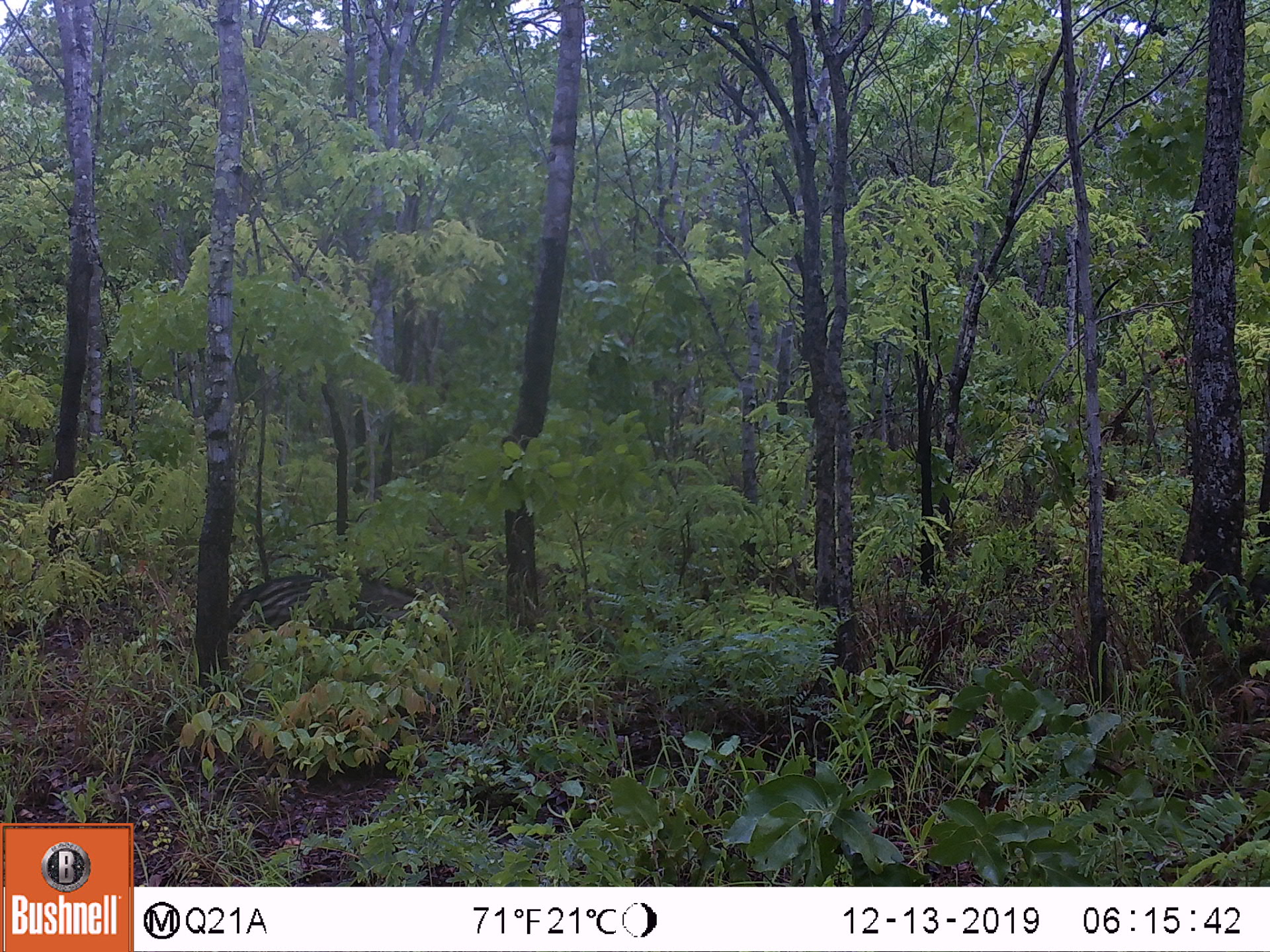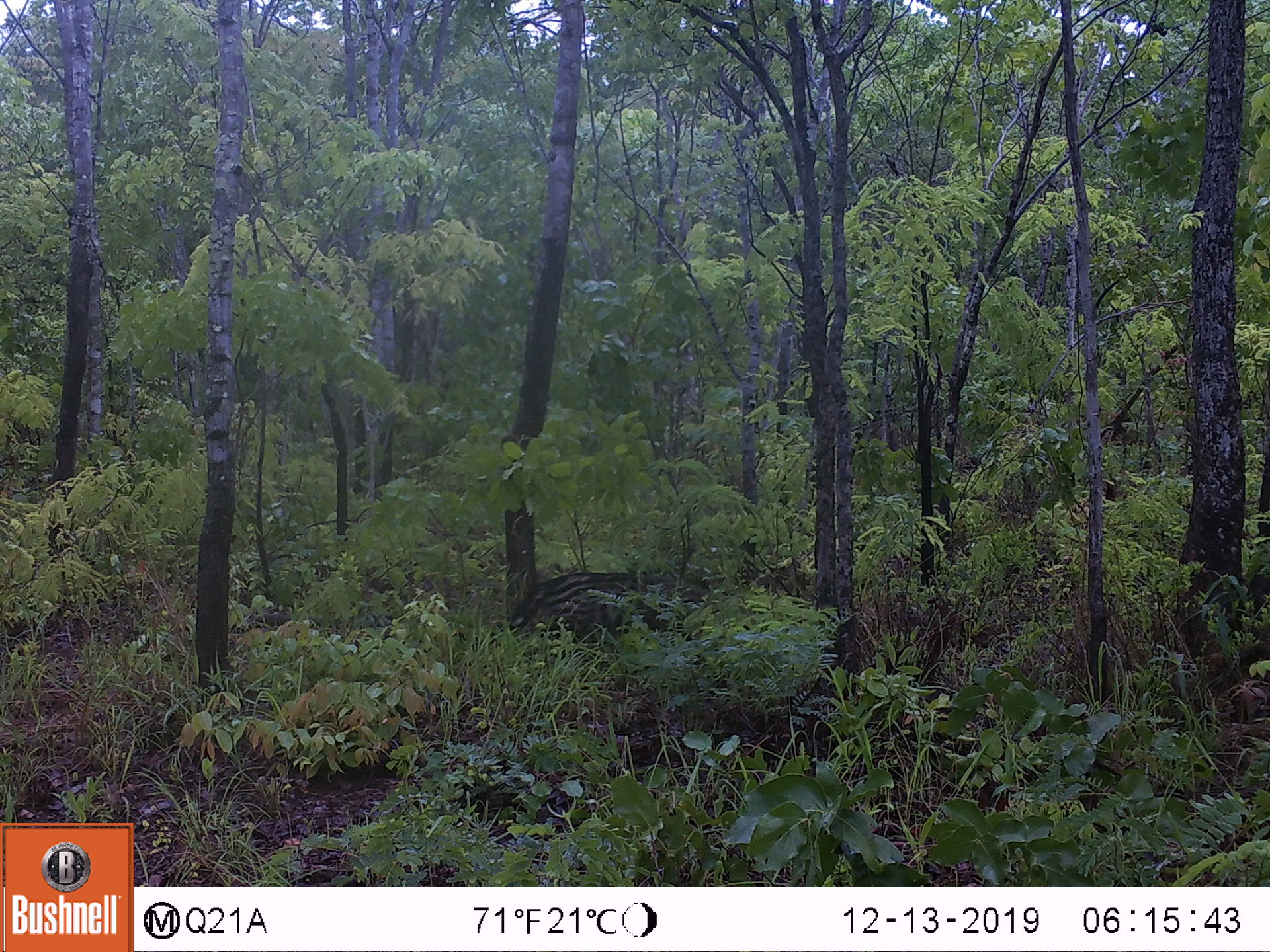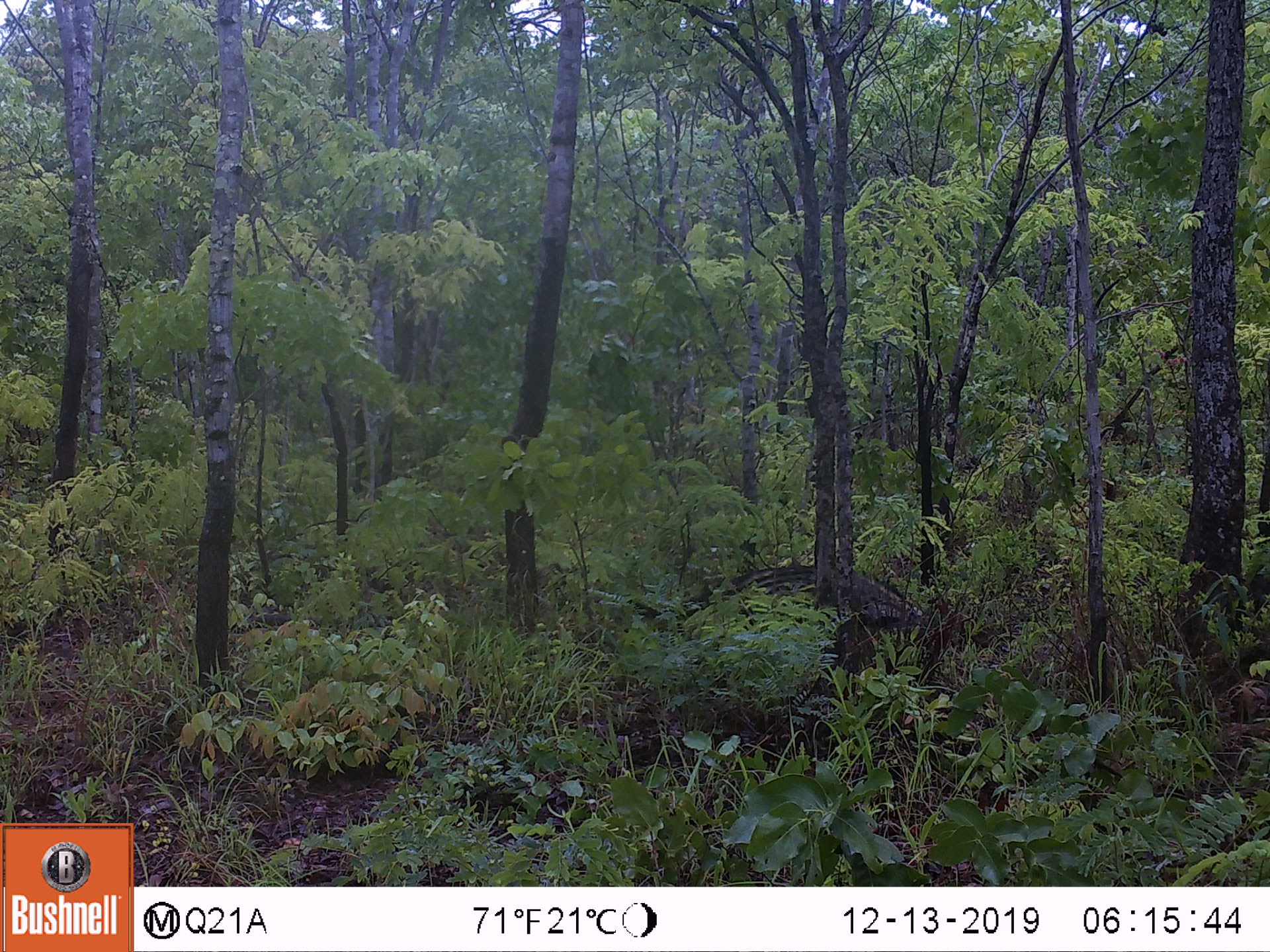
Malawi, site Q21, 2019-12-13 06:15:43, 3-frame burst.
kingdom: Animalia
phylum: Chordata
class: Mammalia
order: Carnivora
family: Viverridae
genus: Civettictis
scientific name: Civettictis civetta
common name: african civet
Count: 1.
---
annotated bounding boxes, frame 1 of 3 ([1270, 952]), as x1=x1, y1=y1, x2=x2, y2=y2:
african civet: x1=224, y1=562, x2=475, y2=660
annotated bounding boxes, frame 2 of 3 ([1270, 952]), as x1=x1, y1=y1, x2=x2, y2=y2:
african civet: x1=443, y1=554, x2=733, y2=645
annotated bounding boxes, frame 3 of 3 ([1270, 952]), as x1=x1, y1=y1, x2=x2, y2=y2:
african civet: x1=615, y1=559, x2=928, y2=645